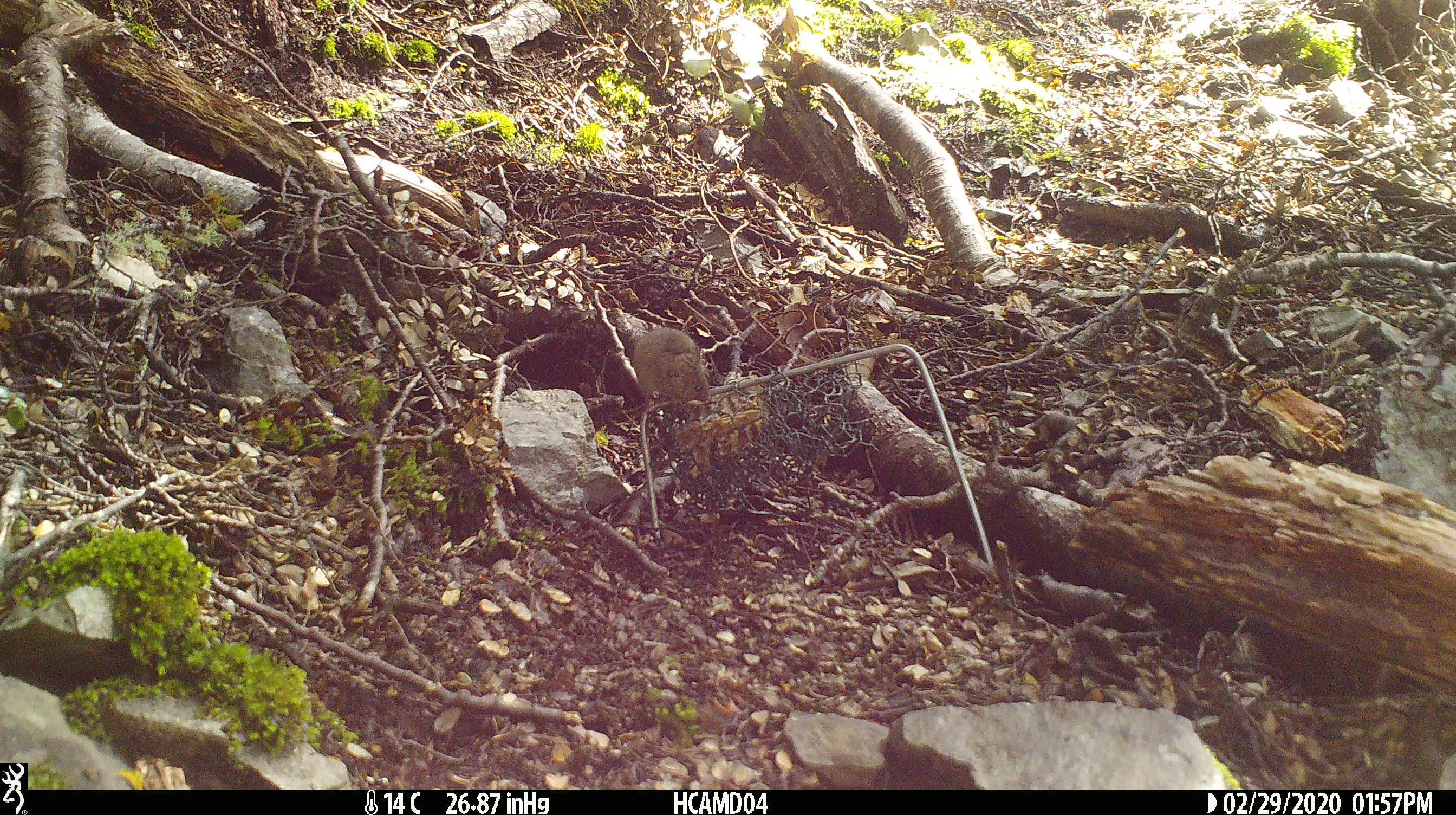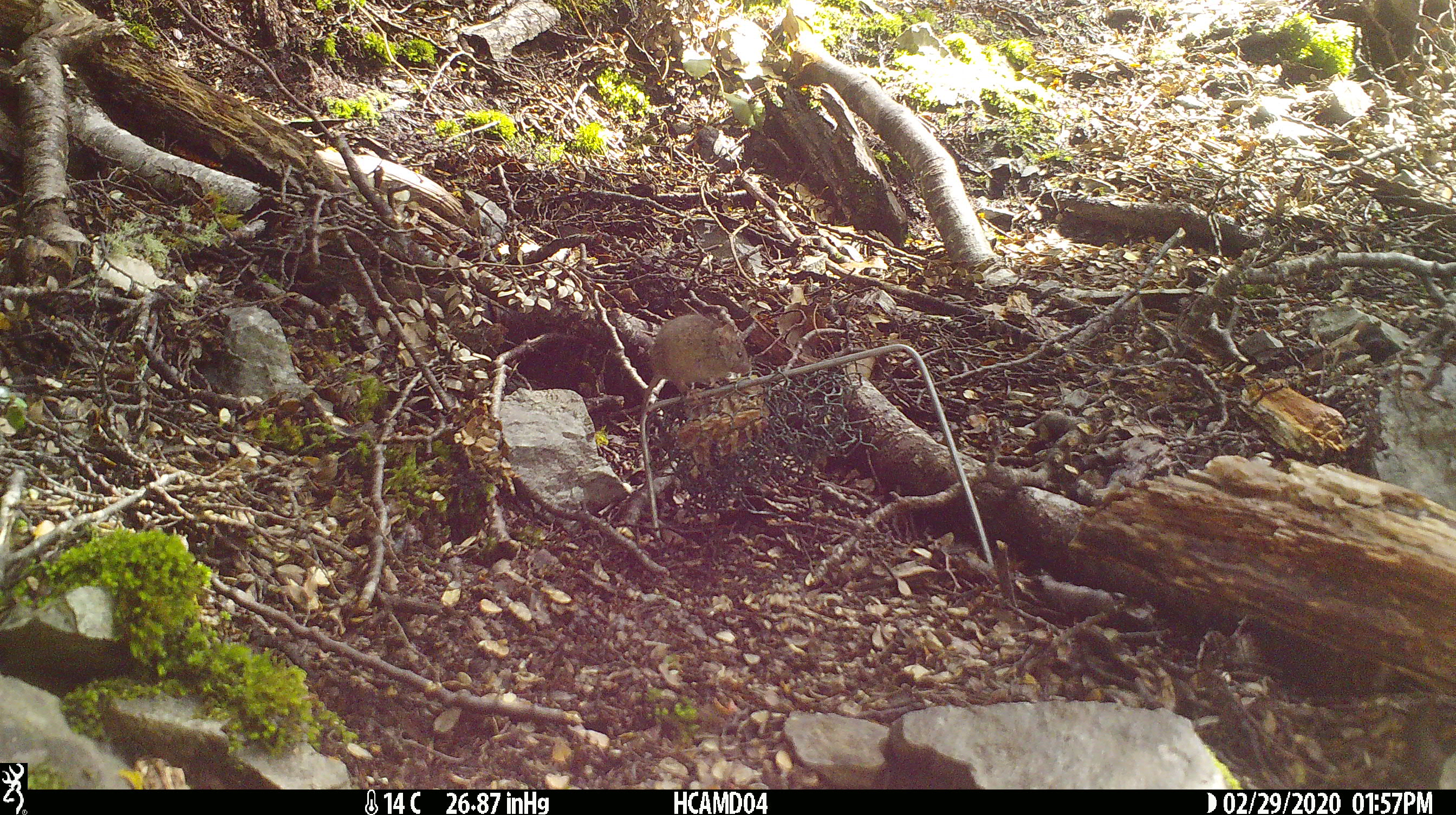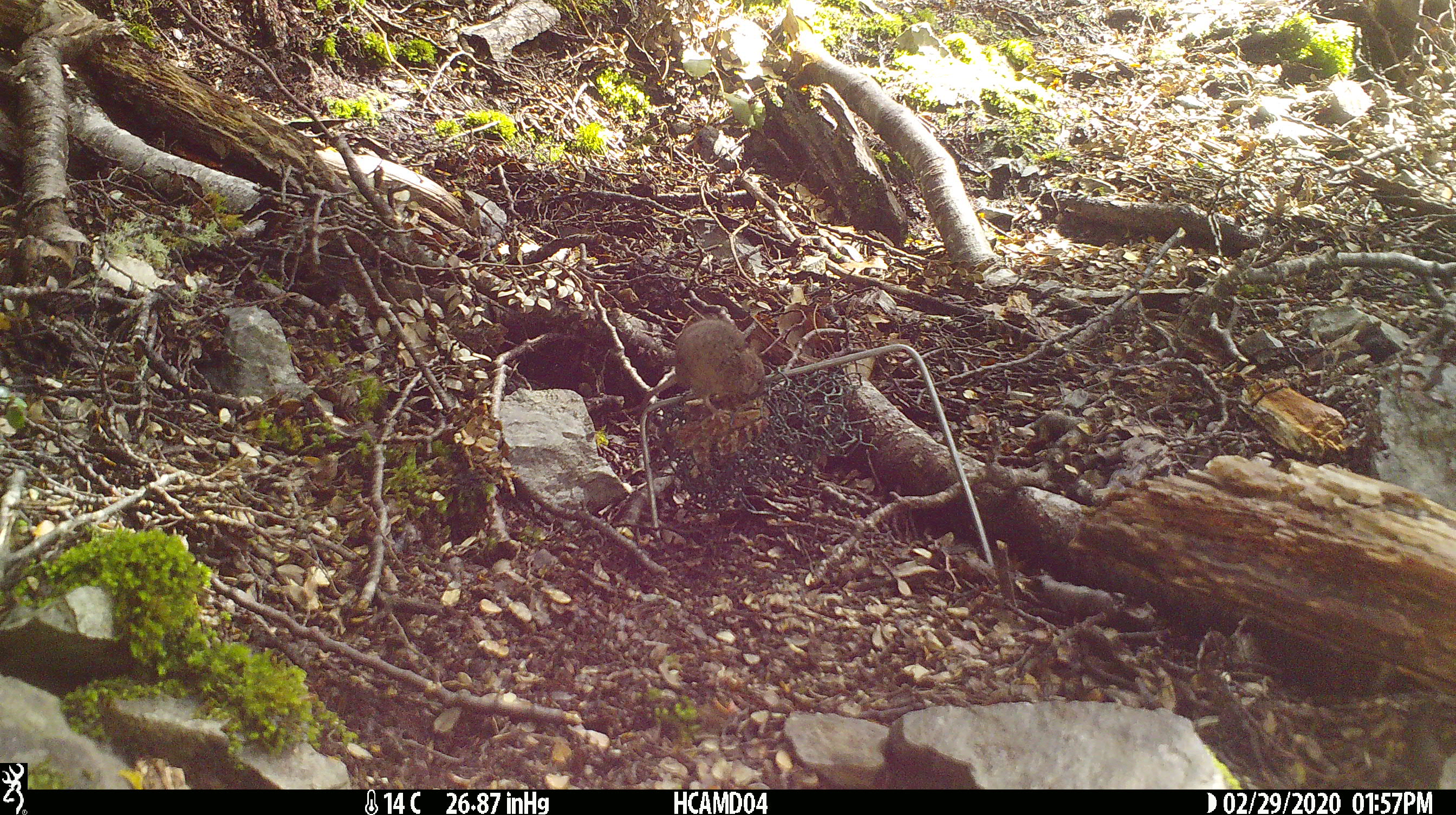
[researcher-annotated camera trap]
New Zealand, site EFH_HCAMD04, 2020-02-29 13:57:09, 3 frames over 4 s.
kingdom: Animalia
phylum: Chordata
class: Mammalia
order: Rodentia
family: Muridae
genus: Mus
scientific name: Mus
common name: mouse